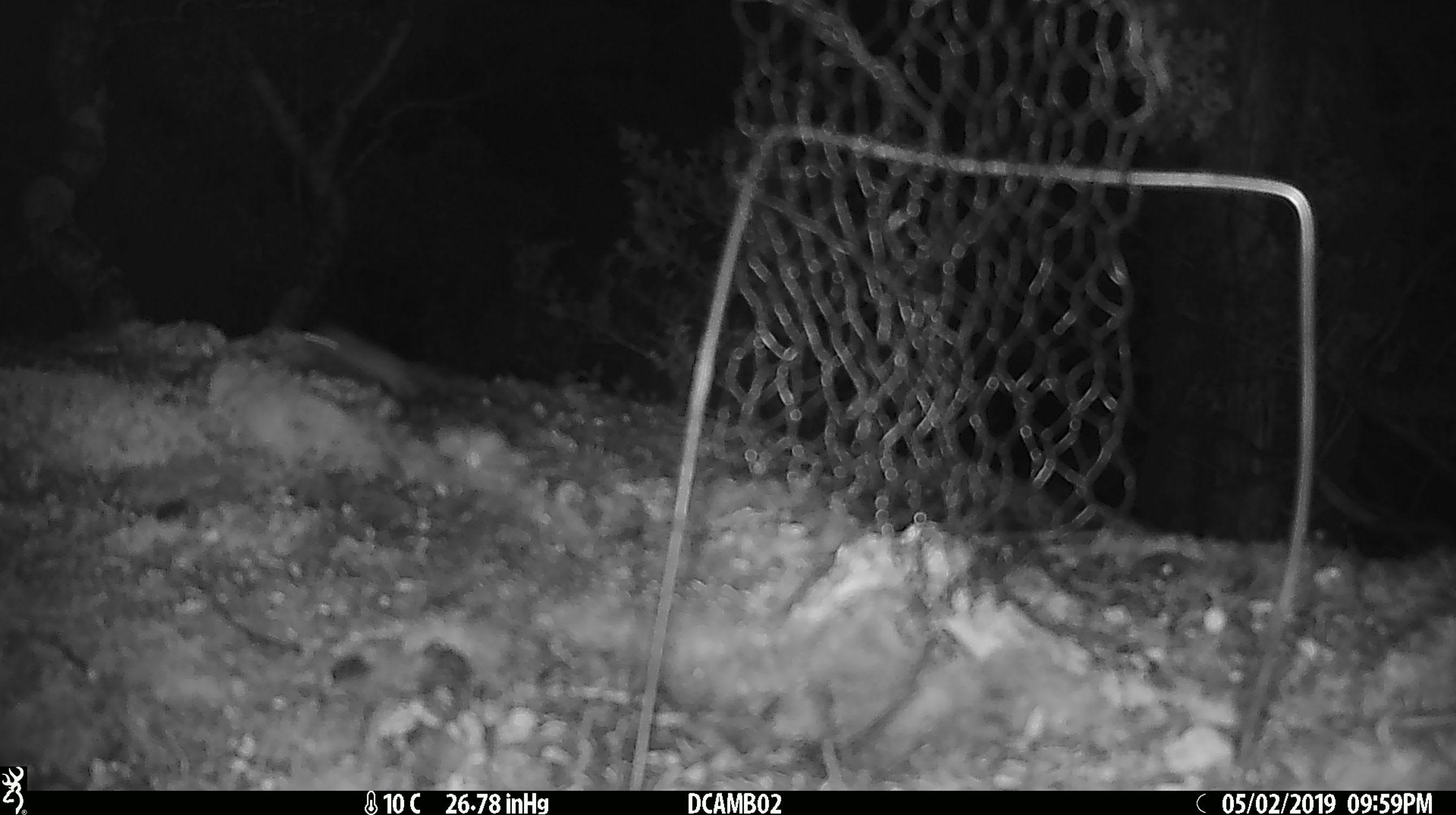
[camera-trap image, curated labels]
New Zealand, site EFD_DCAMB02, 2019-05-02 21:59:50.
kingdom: Animalia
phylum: Chordata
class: Mammalia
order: Rodentia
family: Muridae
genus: Mus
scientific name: Mus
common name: mouse